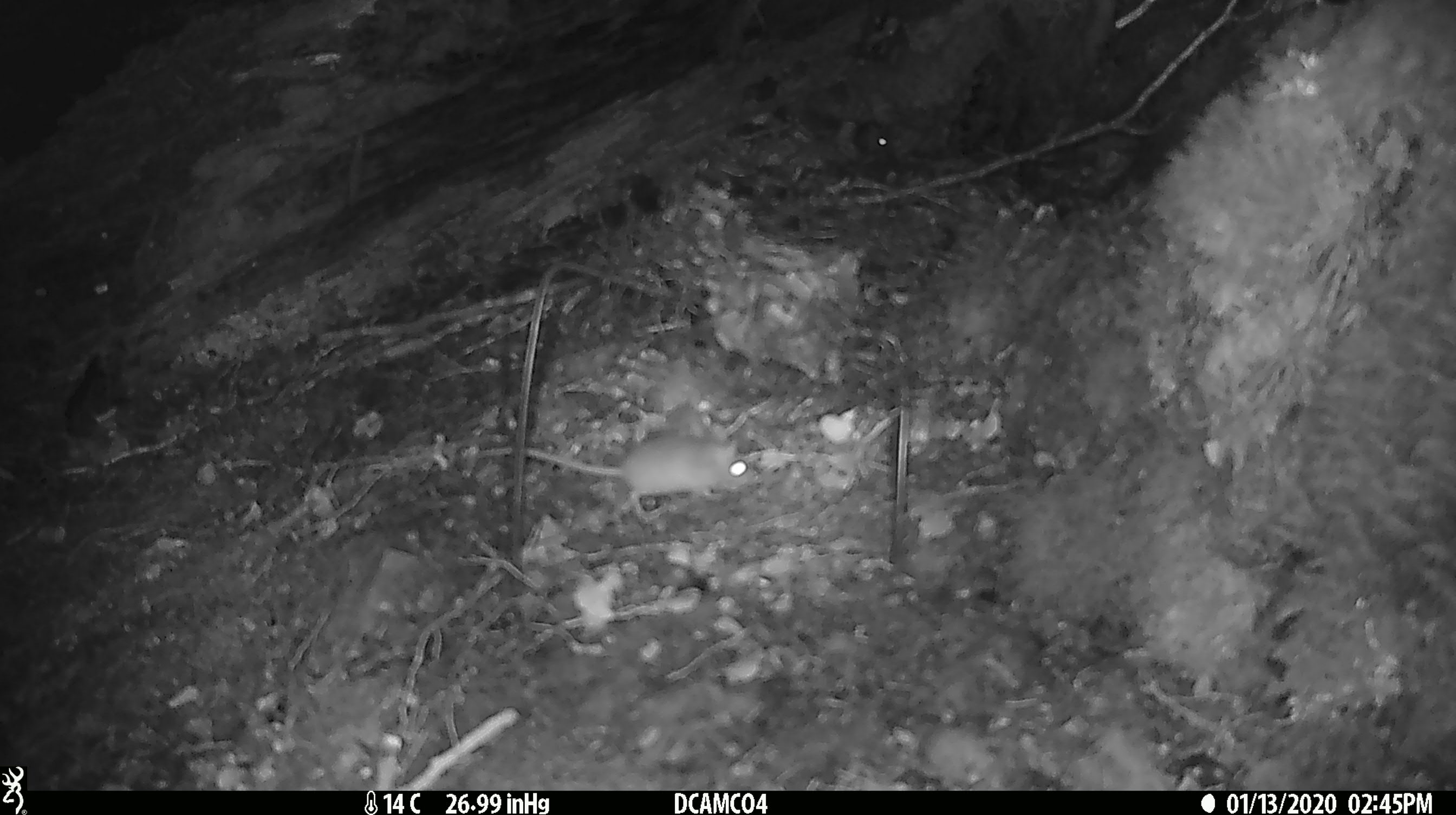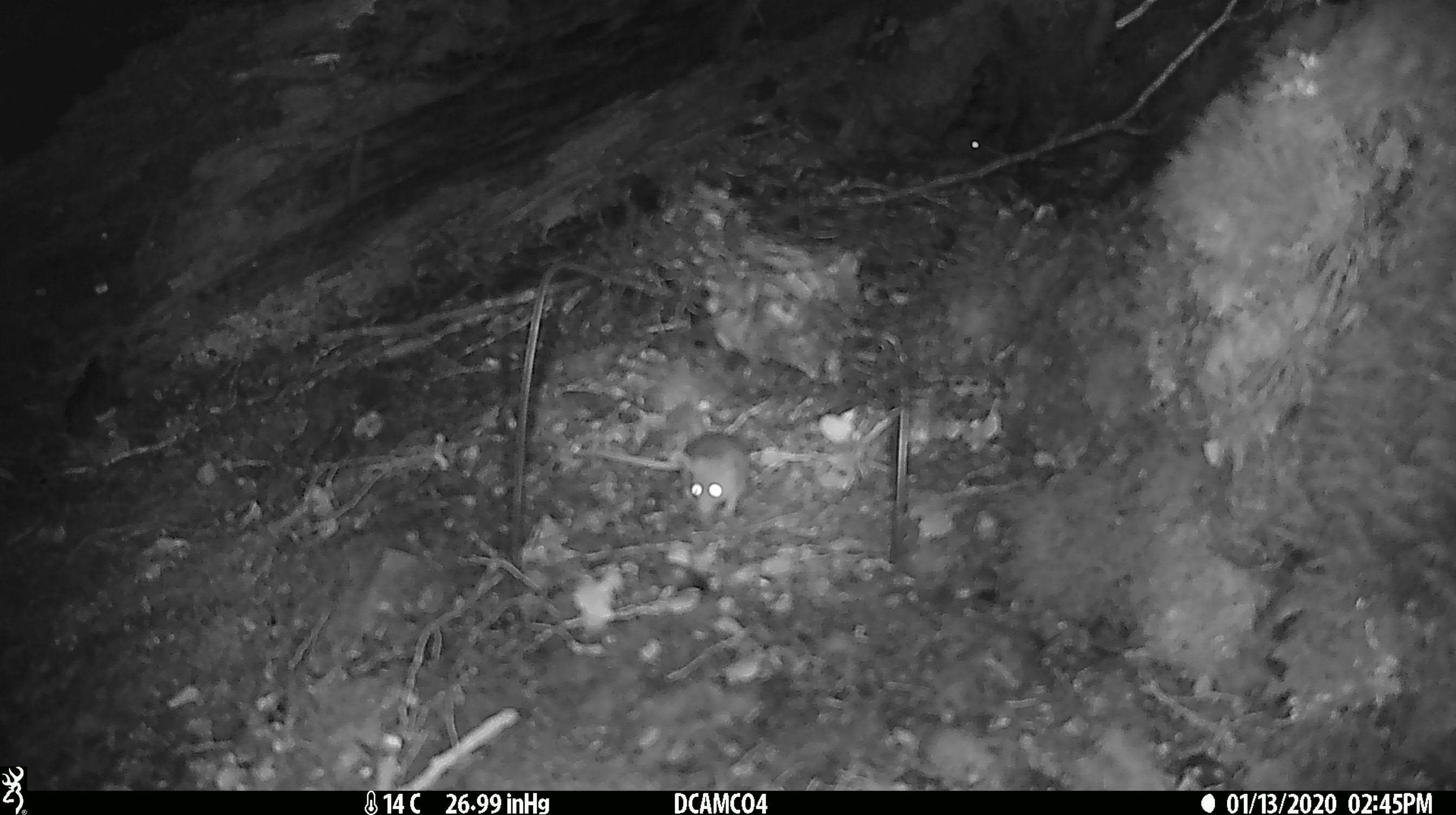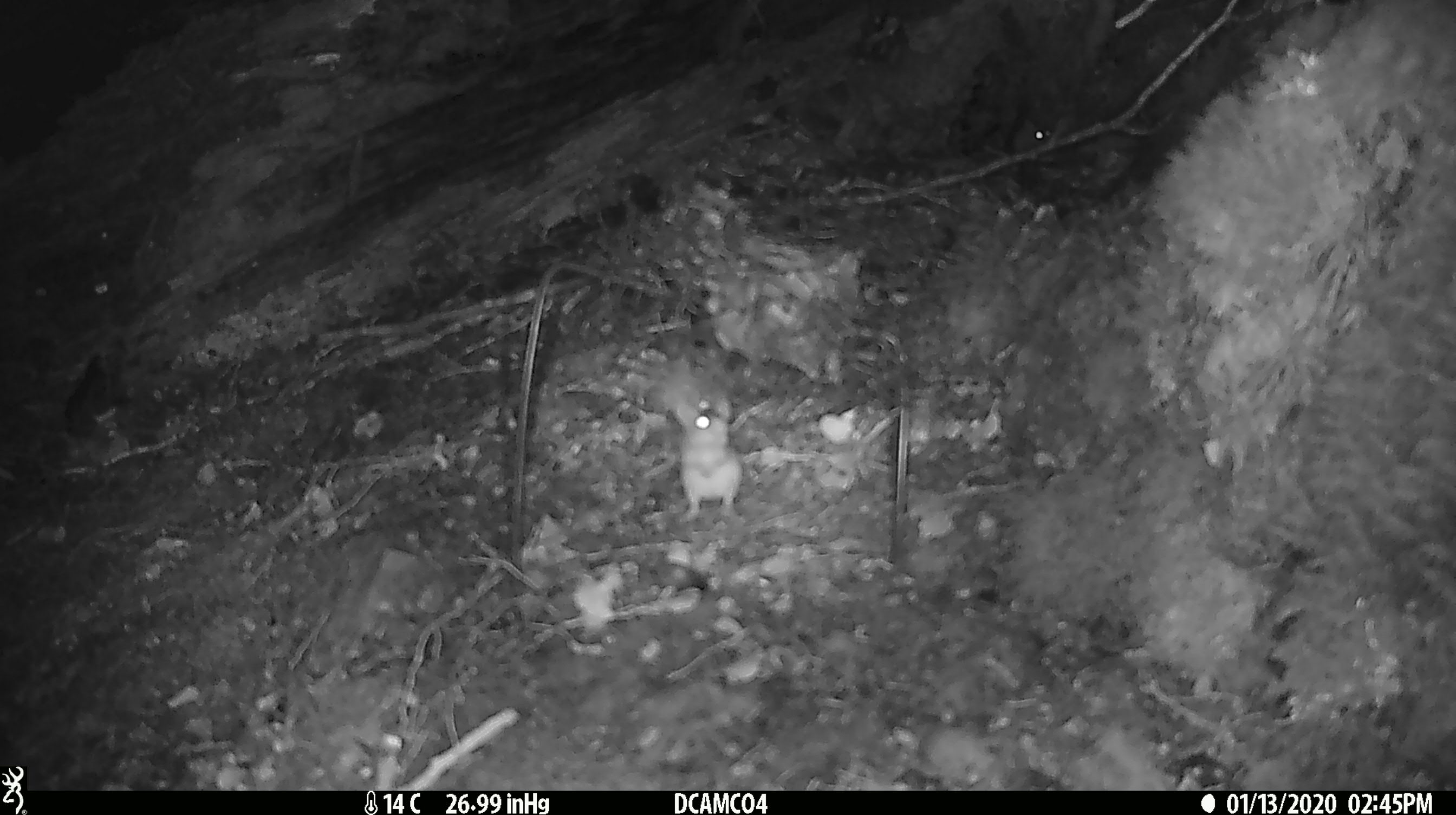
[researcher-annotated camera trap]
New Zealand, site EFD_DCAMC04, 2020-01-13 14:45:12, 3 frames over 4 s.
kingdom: Animalia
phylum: Chordata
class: Mammalia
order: Rodentia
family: Muridae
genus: Mus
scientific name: Mus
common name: mouse